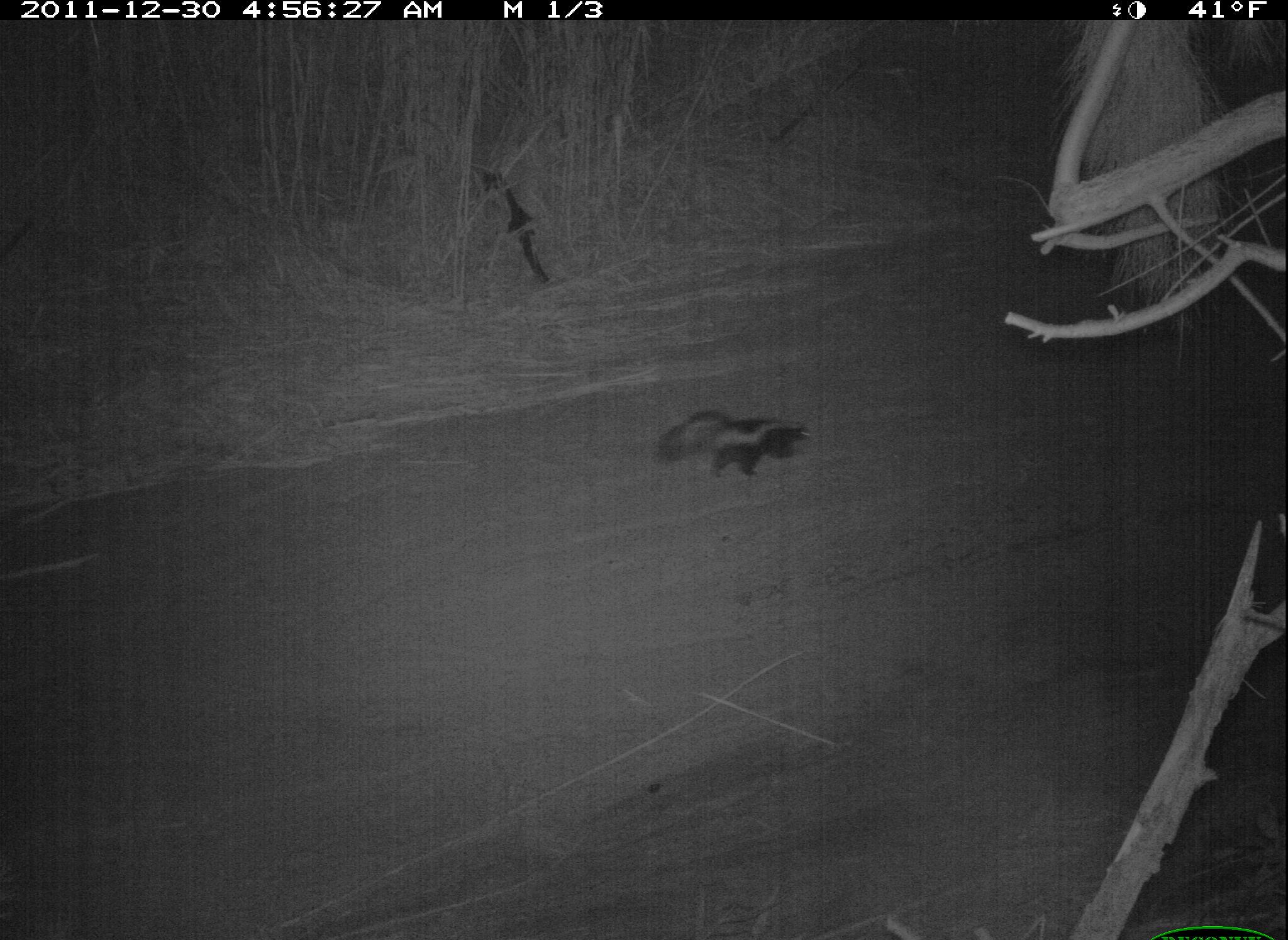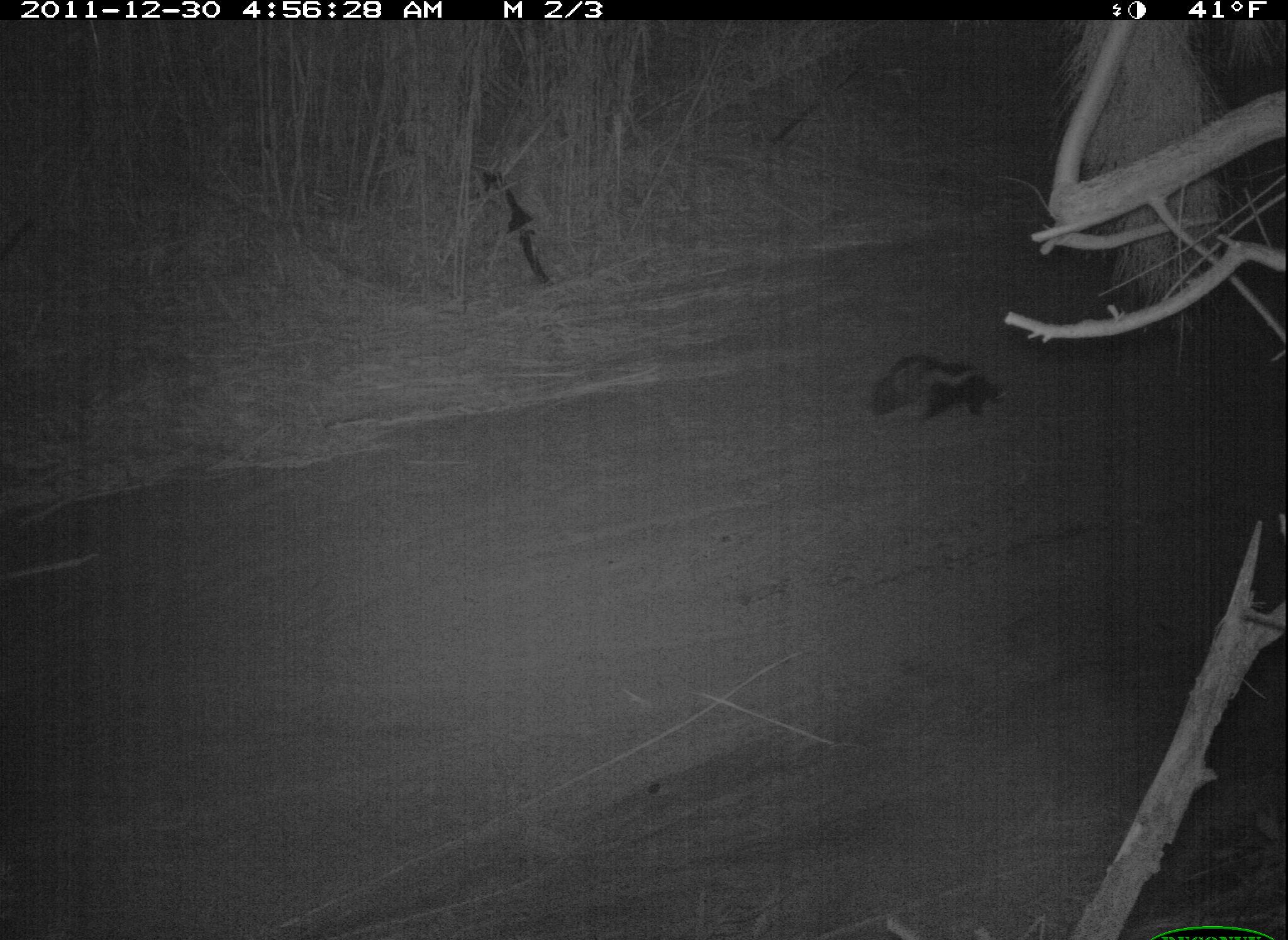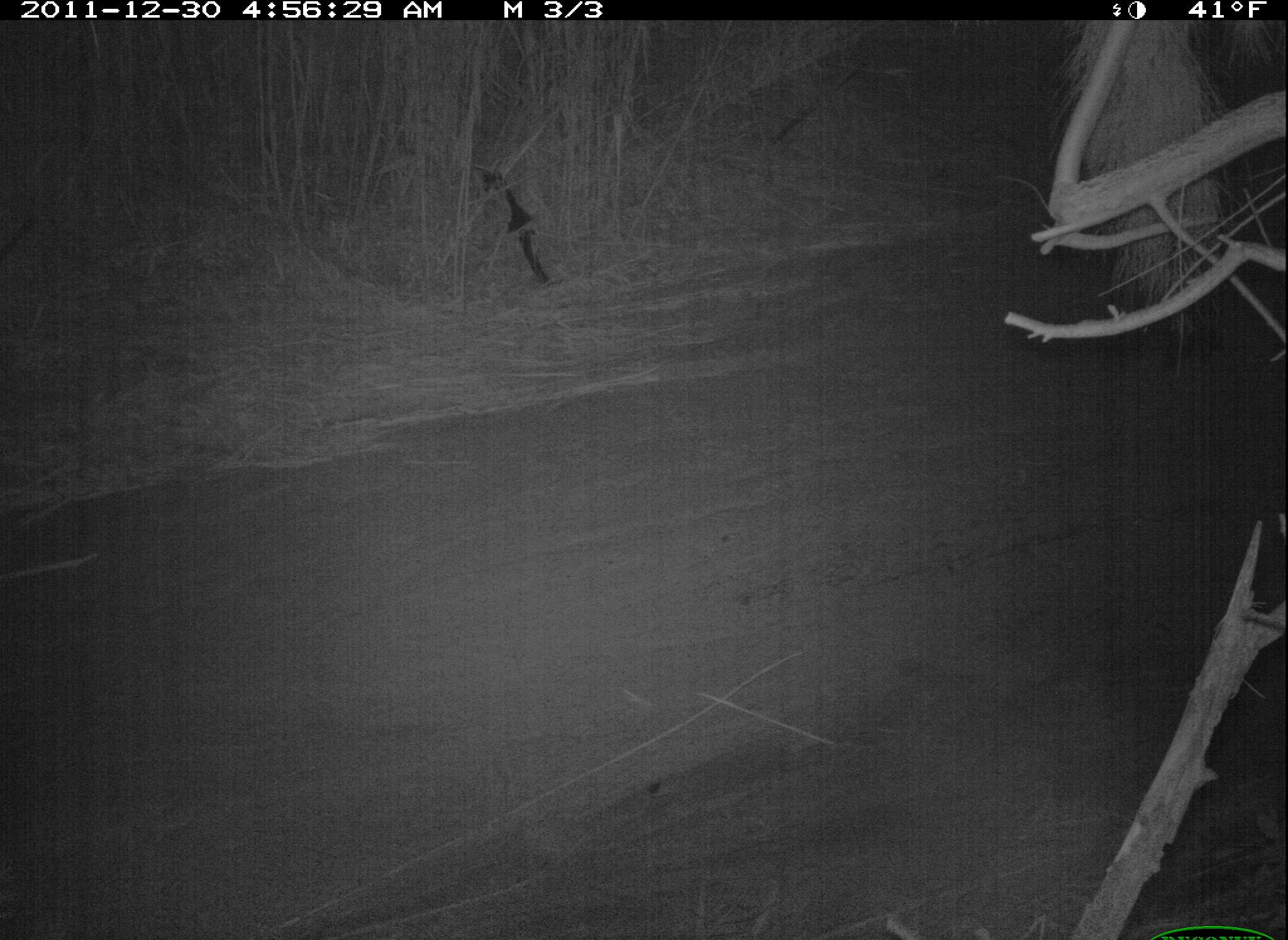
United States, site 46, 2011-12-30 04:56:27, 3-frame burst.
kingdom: Animalia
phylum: Chordata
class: Mammalia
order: Carnivora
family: Mephitidae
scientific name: Mephitidae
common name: skunk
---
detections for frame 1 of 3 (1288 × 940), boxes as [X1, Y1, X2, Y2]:
skunk: [628, 396, 823, 509]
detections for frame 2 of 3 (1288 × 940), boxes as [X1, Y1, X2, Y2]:
skunk: [853, 343, 1016, 432]